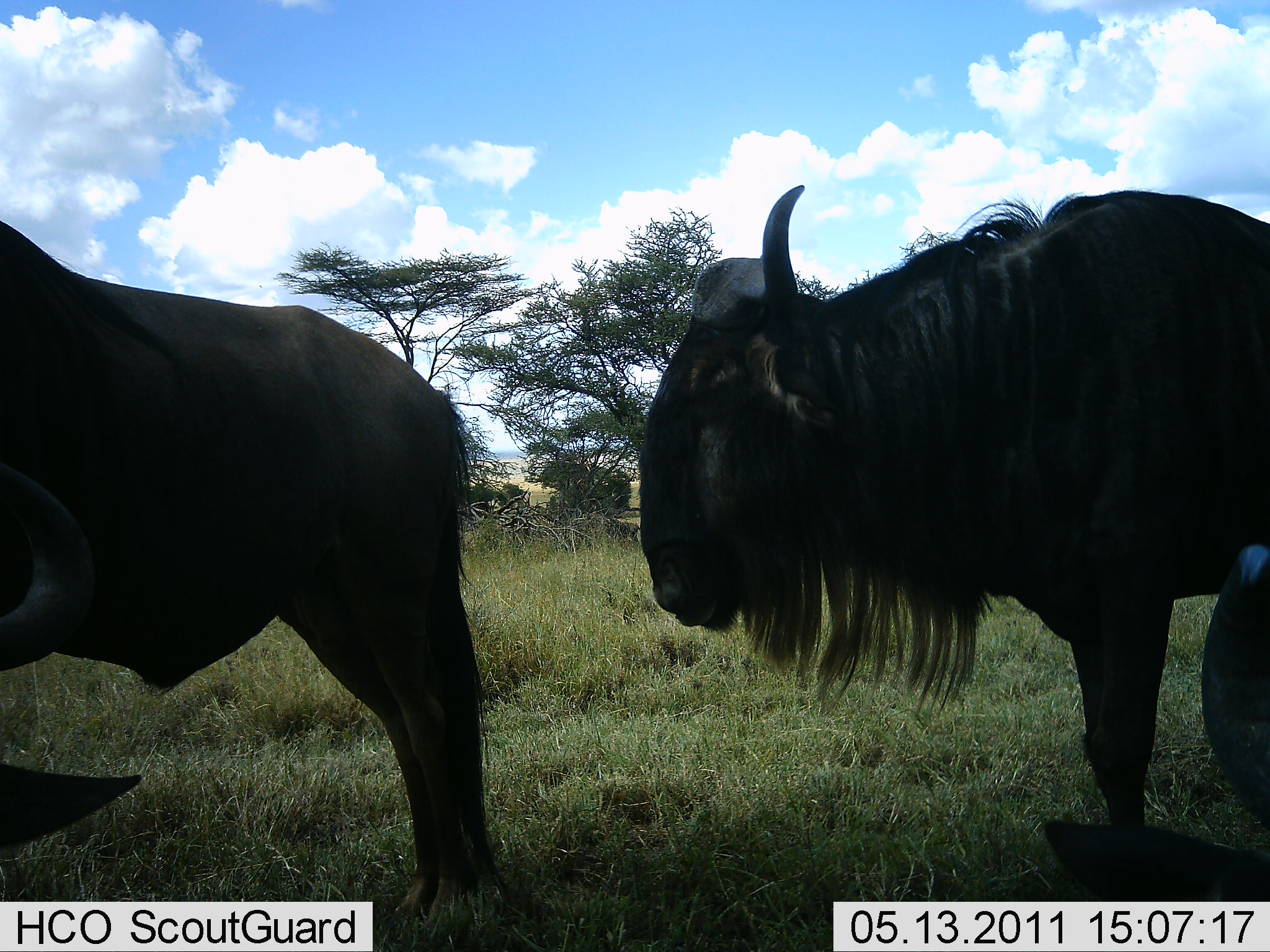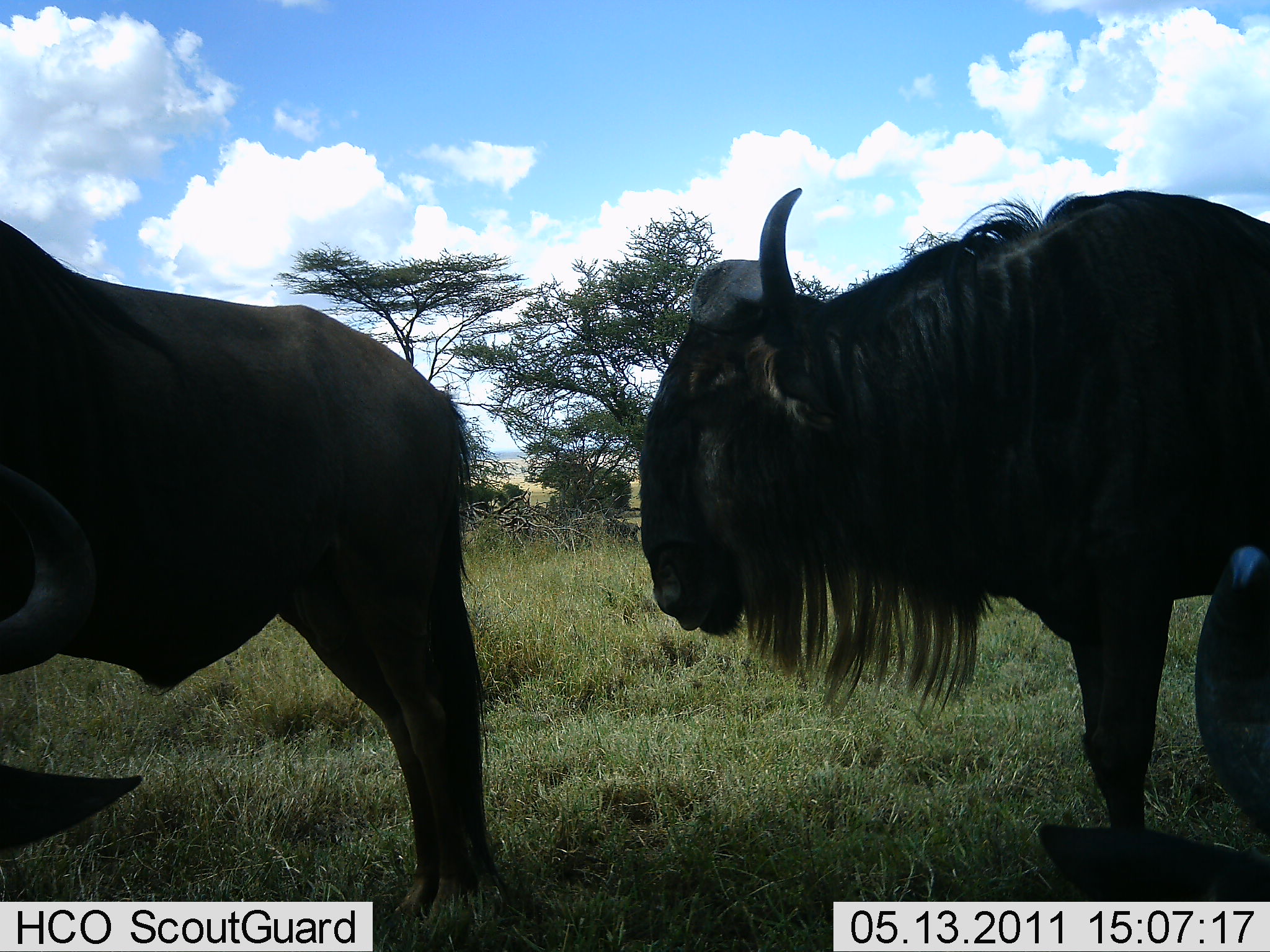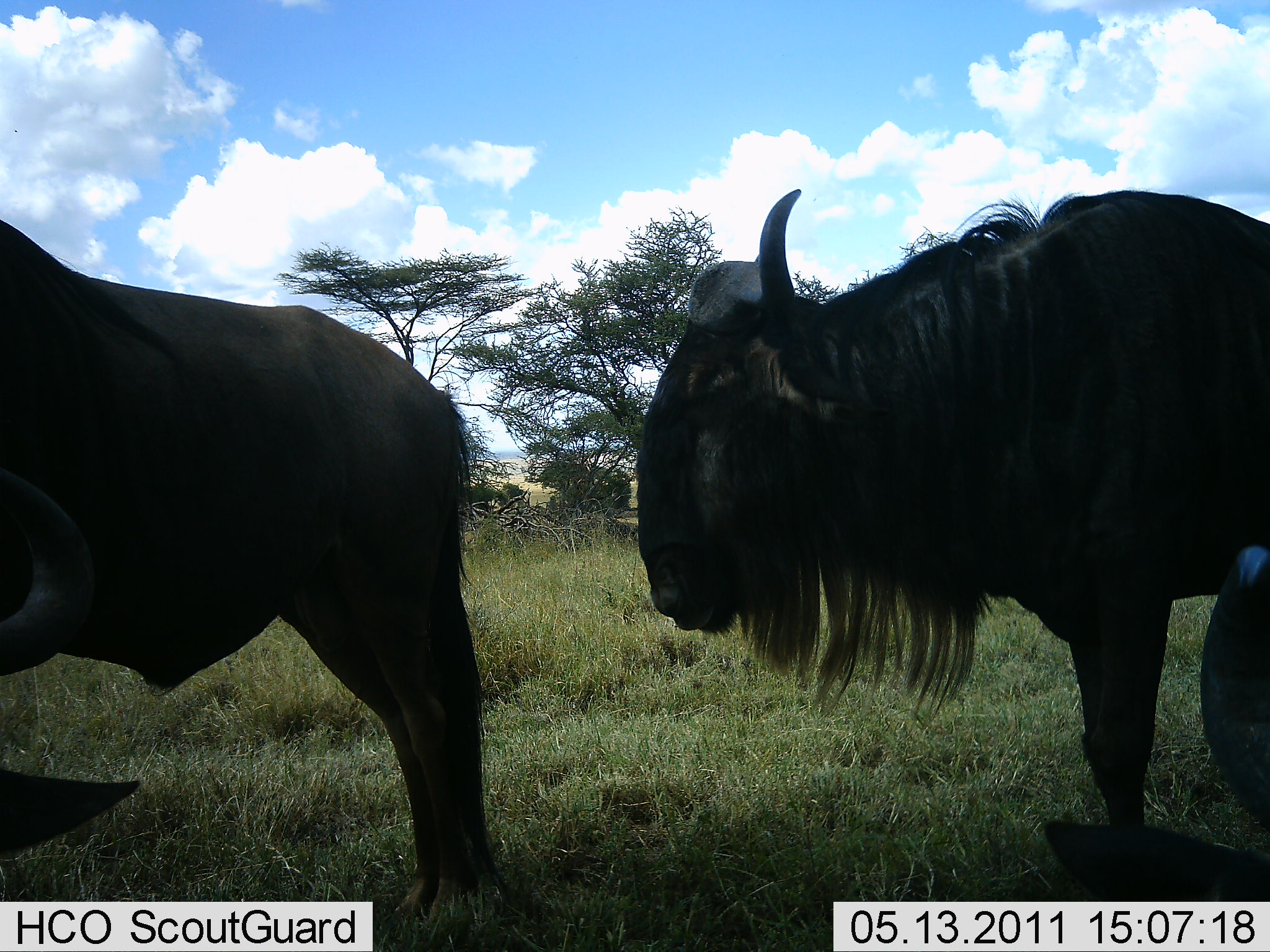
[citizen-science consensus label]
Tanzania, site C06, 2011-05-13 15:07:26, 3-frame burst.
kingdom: Animalia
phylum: Chordata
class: Mammalia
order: Artiodactyla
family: Bovidae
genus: Connochaetes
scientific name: Connochaetes taurinus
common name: blue wildebeest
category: wildebeest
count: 3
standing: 80%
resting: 27%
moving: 20%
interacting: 0%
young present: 0%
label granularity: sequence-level